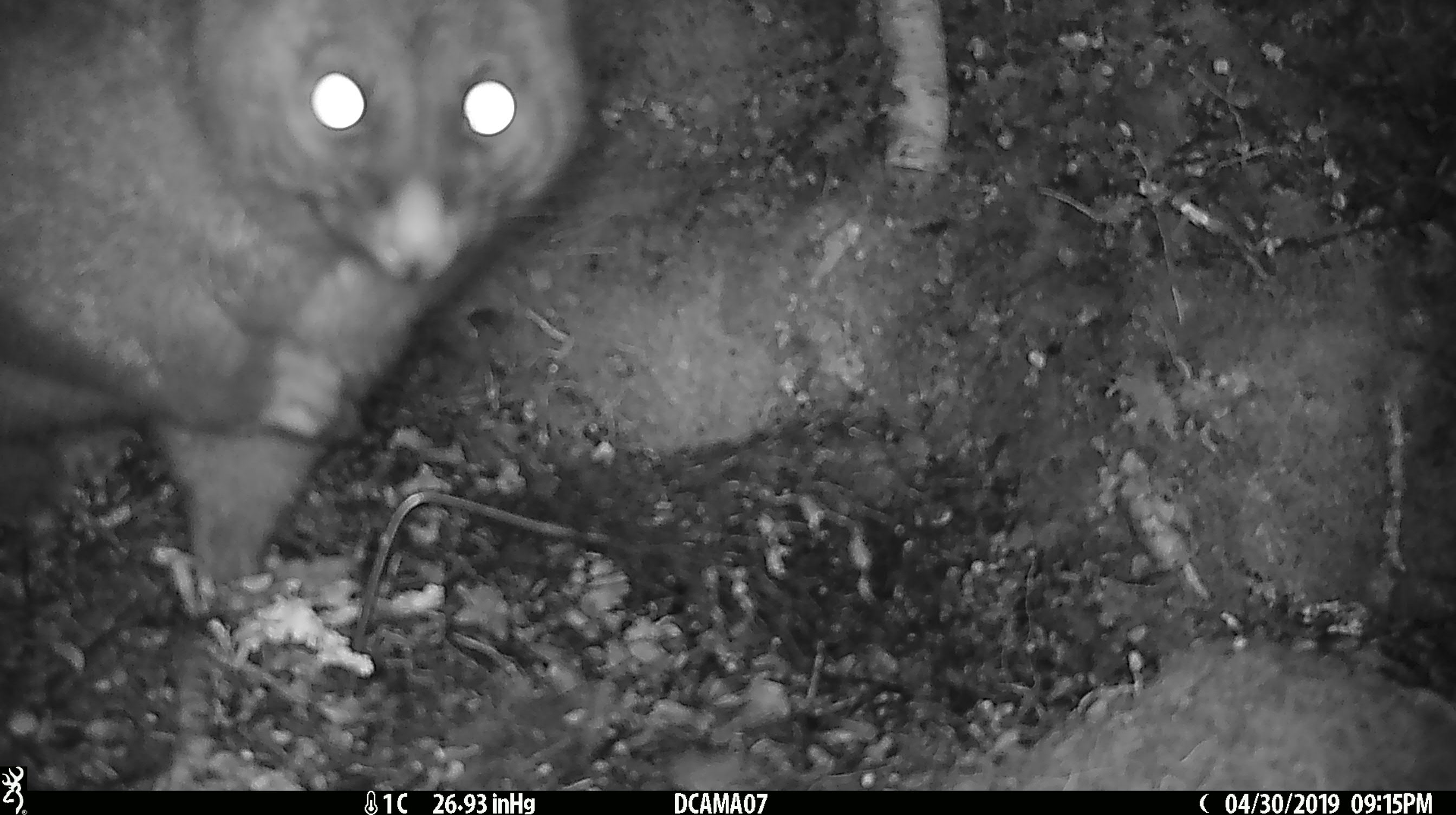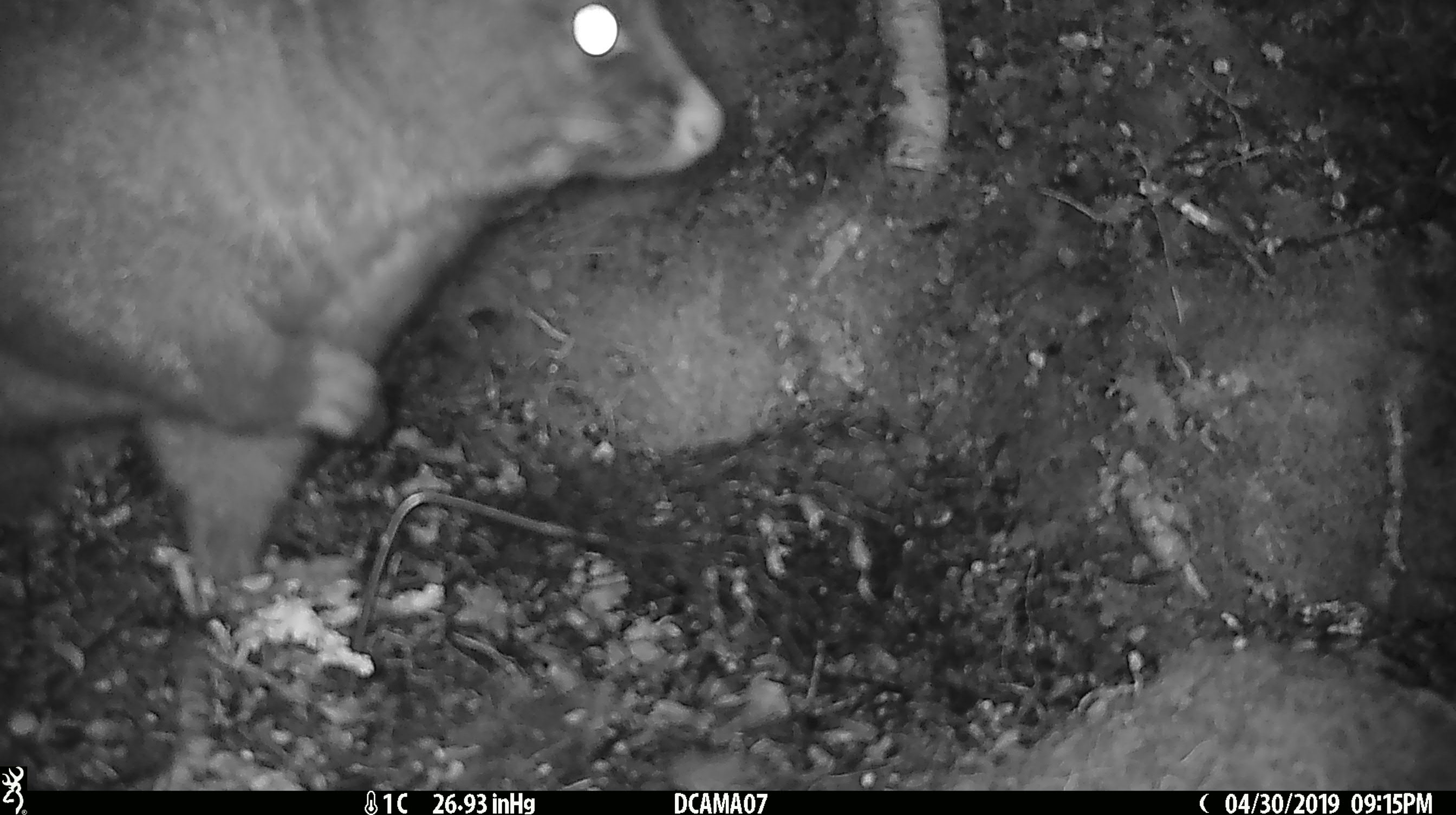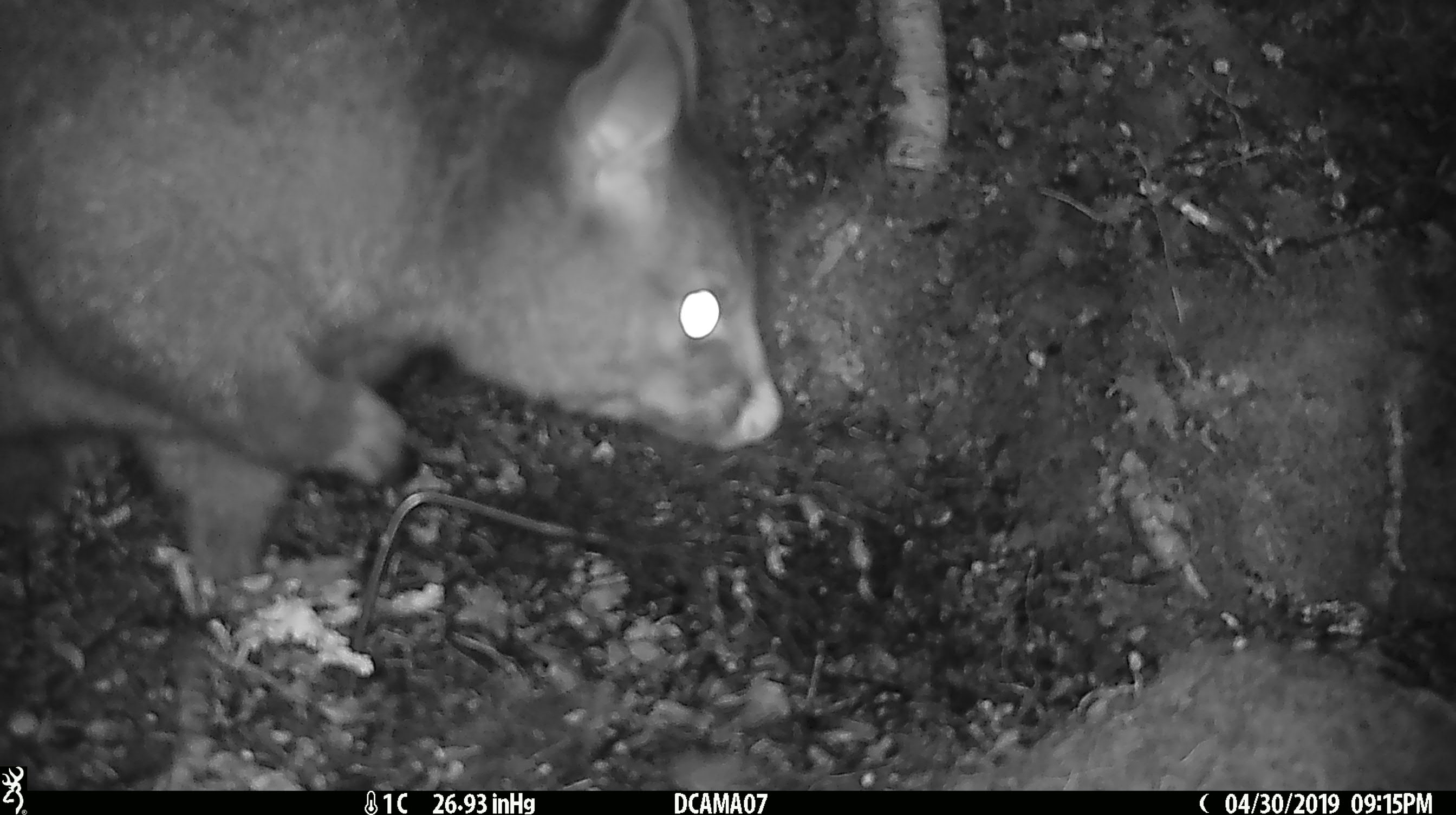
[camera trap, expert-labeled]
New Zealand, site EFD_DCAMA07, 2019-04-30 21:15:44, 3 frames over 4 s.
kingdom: Animalia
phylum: Chordata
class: Mammalia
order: Diprotodontia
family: Phalangeridae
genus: Trichosurus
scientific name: Trichosurus vulpecula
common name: common brushtail possum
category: possum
Possum (common brushtail possum) (Trichosurus vulpecula).